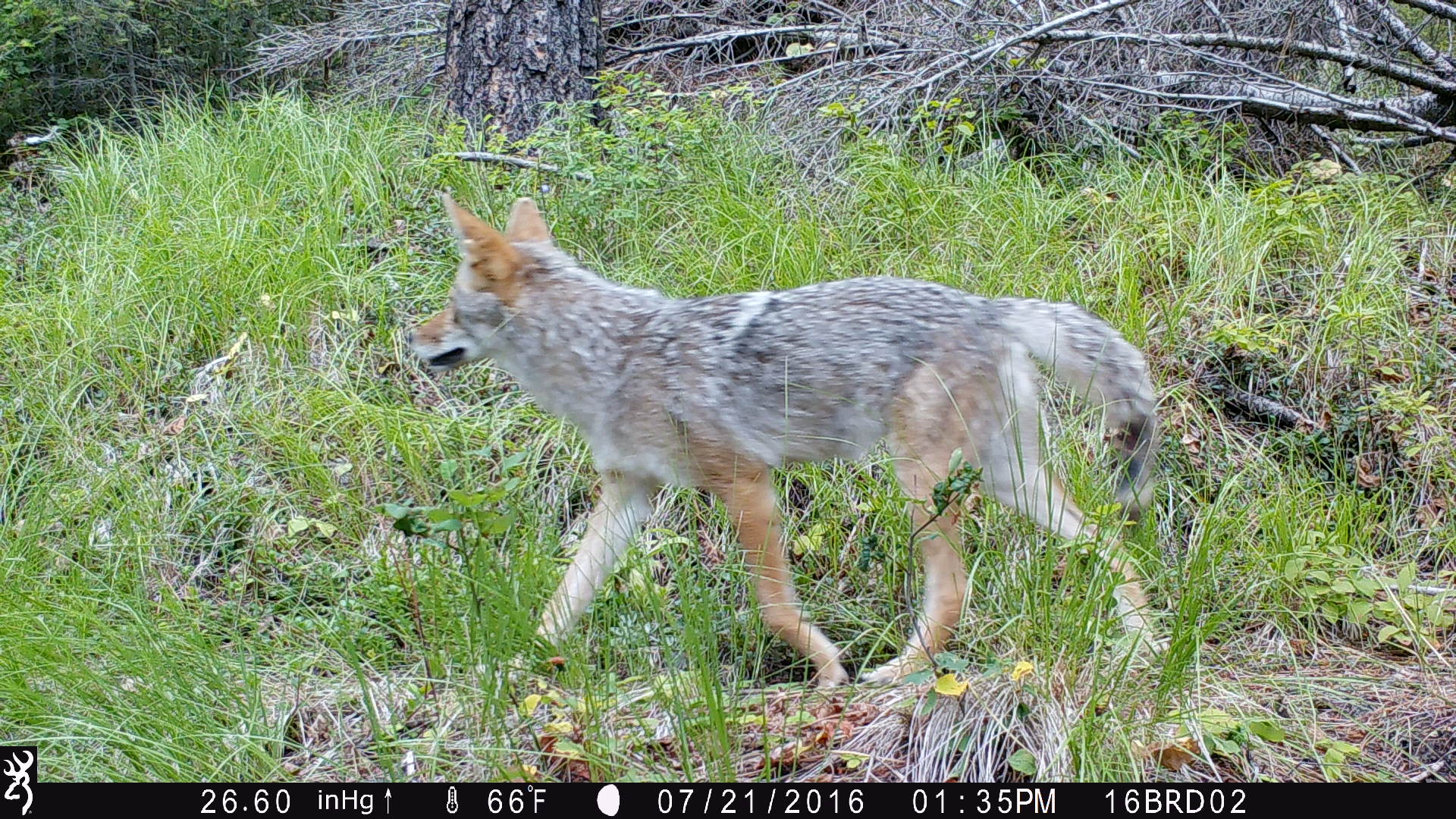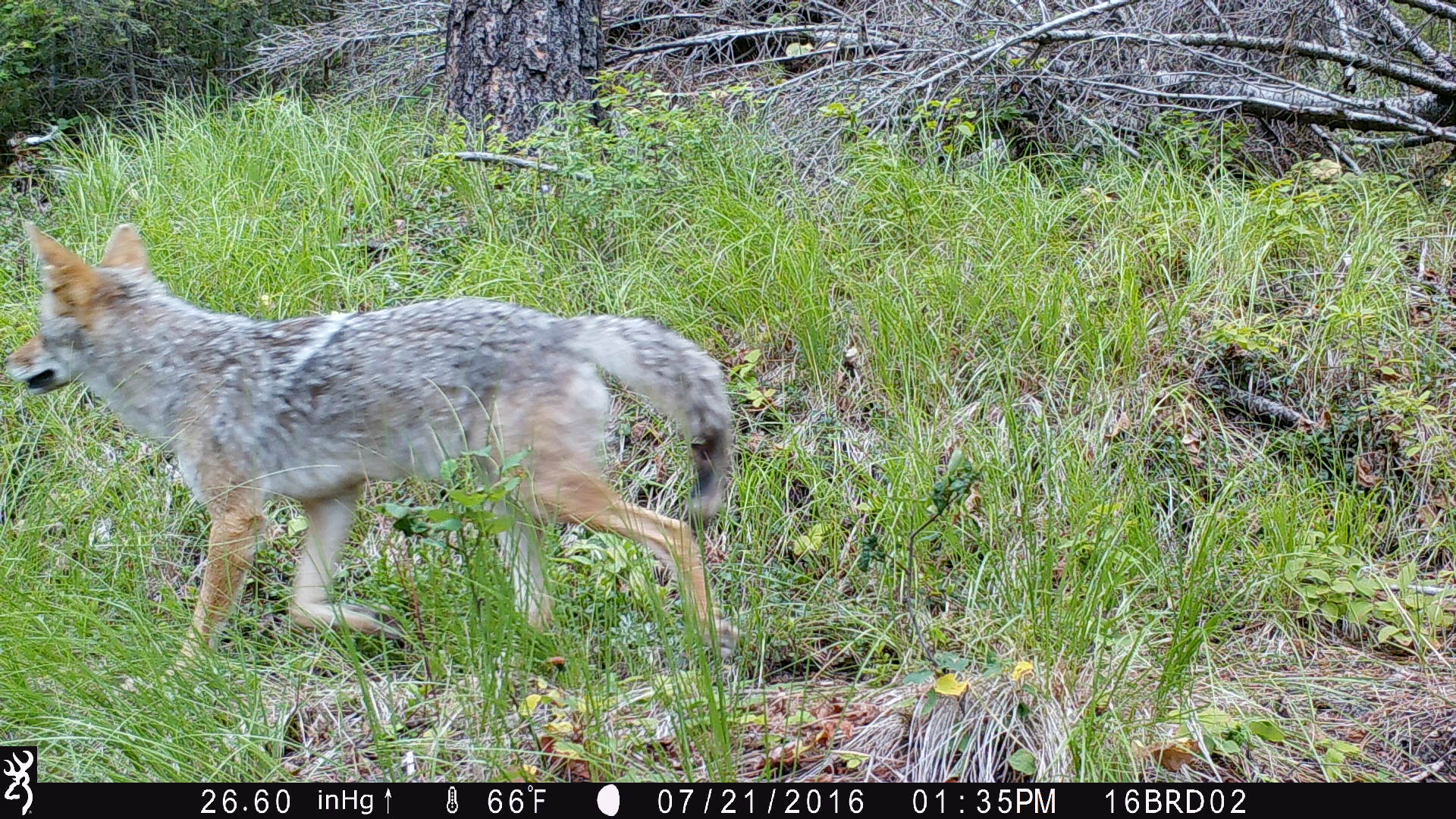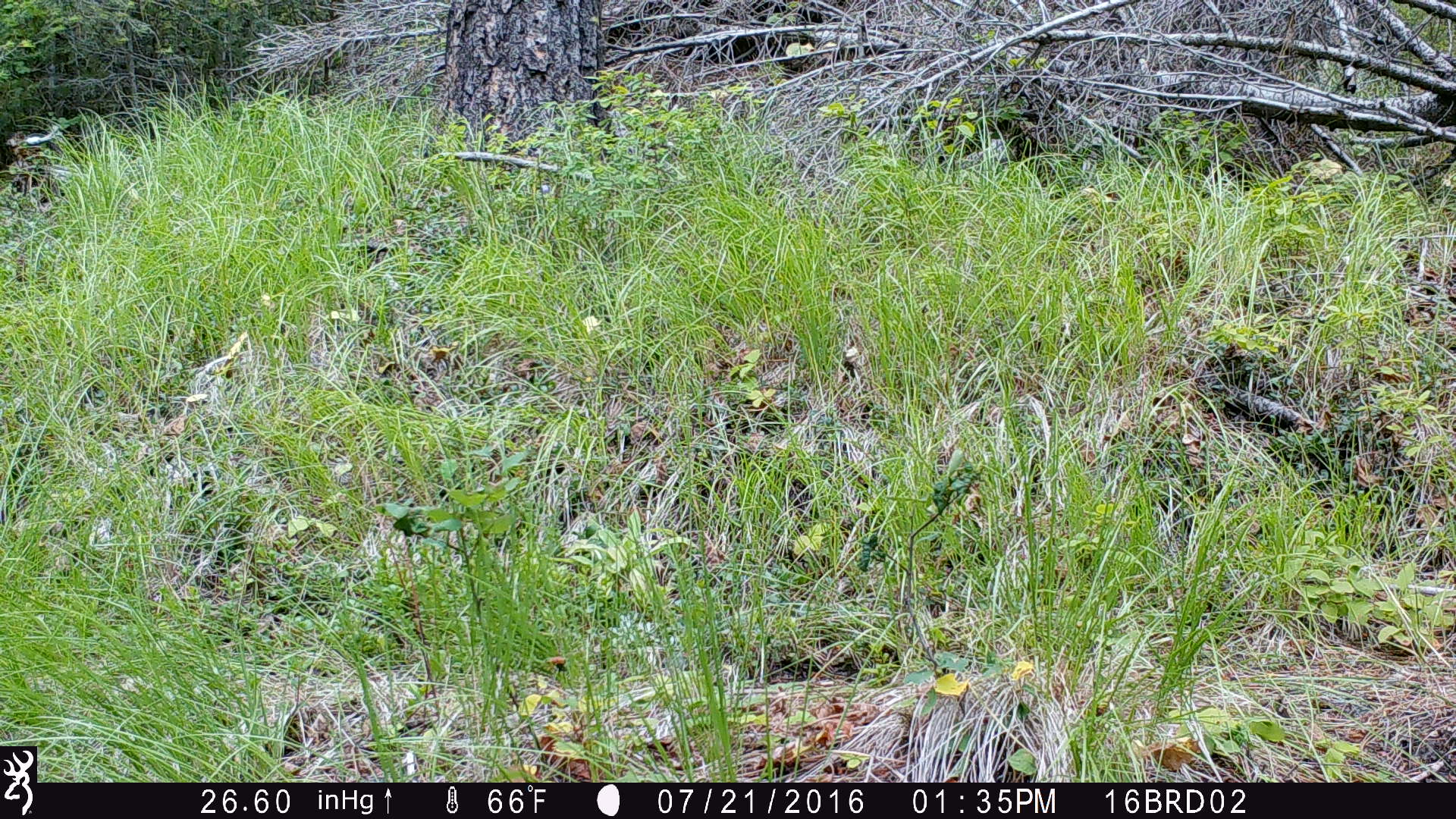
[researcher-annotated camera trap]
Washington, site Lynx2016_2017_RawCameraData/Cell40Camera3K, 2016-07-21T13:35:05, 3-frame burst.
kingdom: Animalia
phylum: Chordata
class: Mammalia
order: Carnivora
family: Canidae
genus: Canis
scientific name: Canis latrans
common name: coyote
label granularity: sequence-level